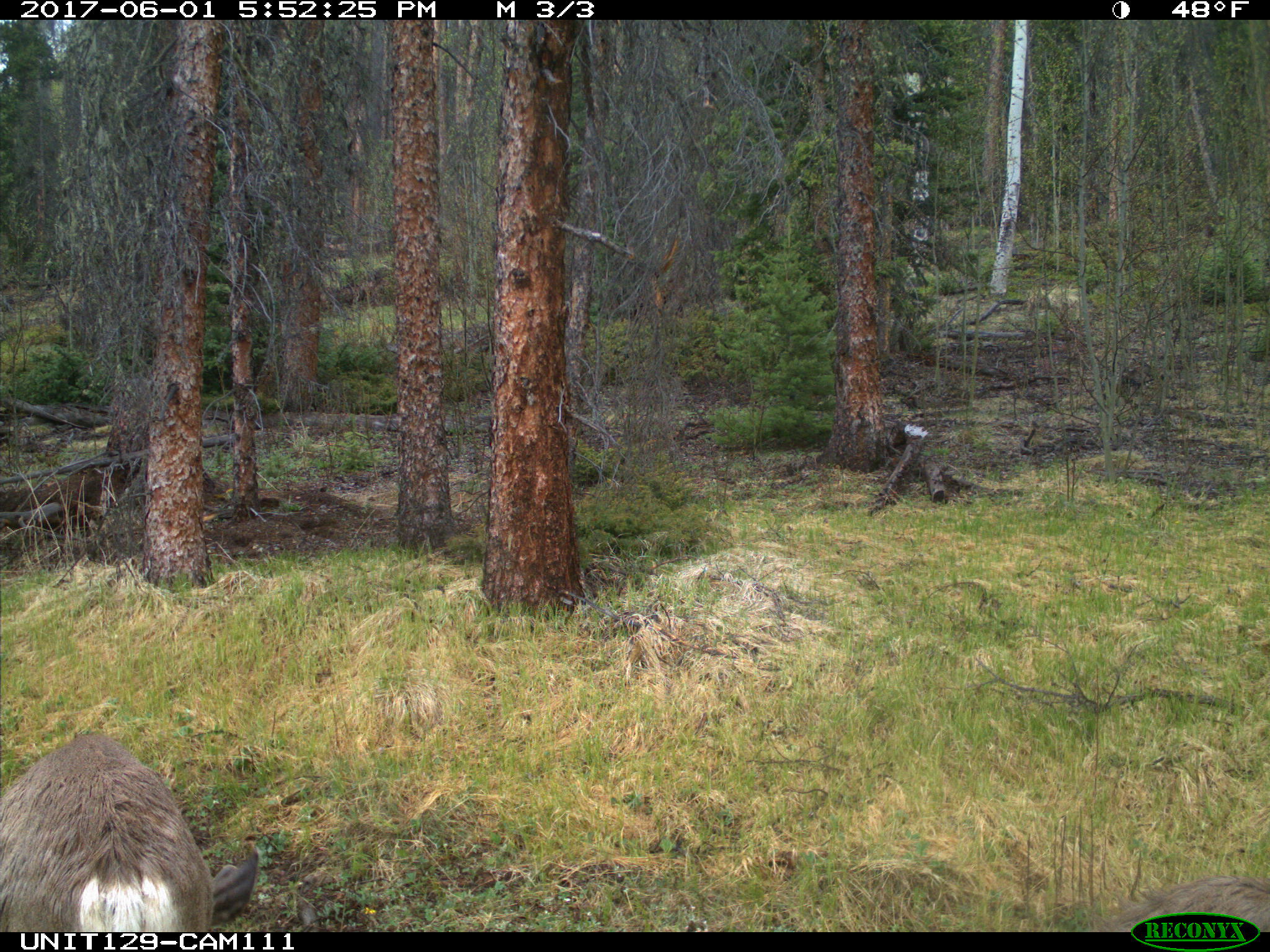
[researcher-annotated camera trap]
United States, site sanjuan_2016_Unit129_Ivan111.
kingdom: Animalia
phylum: Chordata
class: Mammalia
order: Artiodactyla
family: Cervidae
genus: Odocoileus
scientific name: Odocoileus hemionus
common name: mule deer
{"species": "Odocoileus hemionus (mule deer)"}